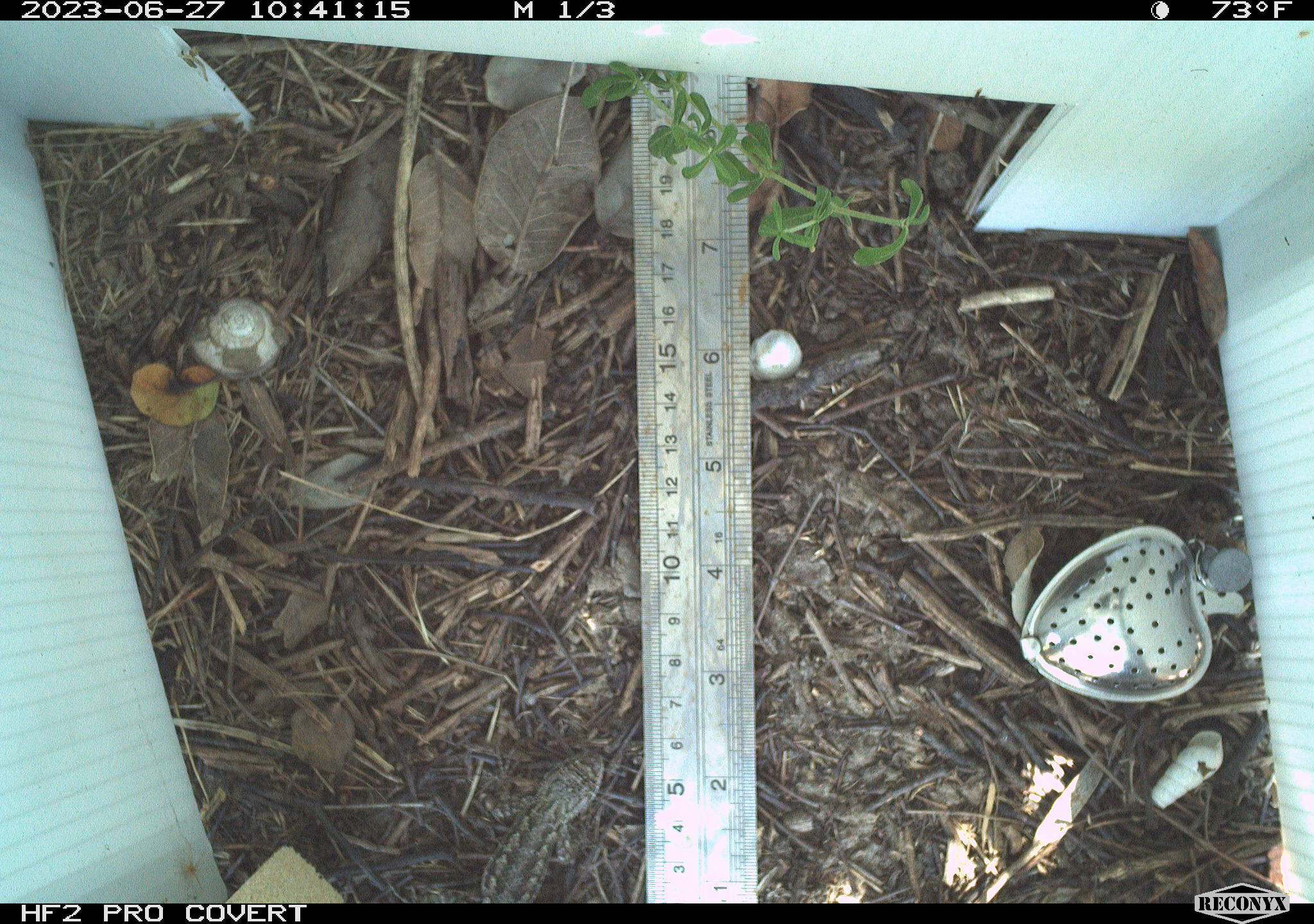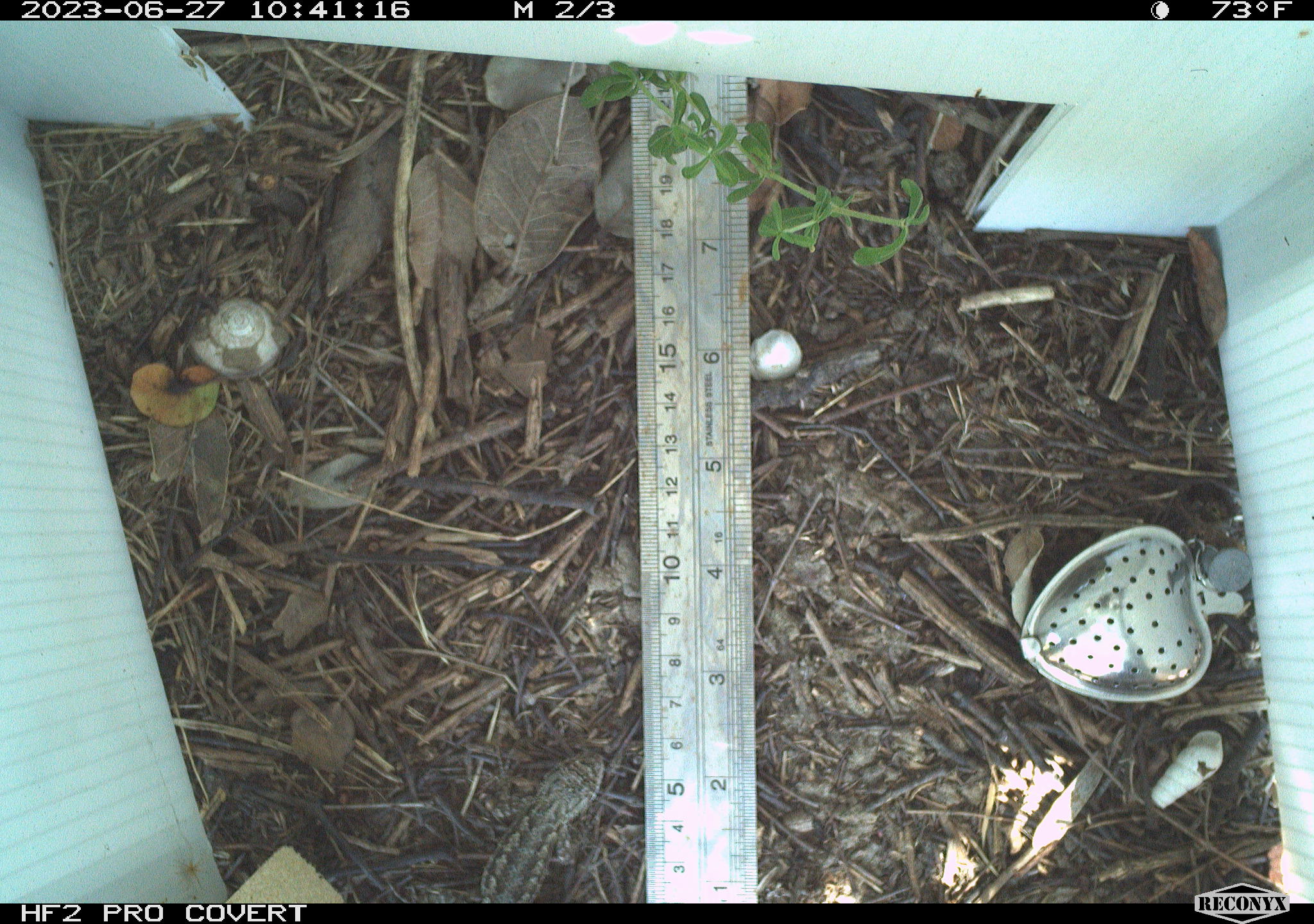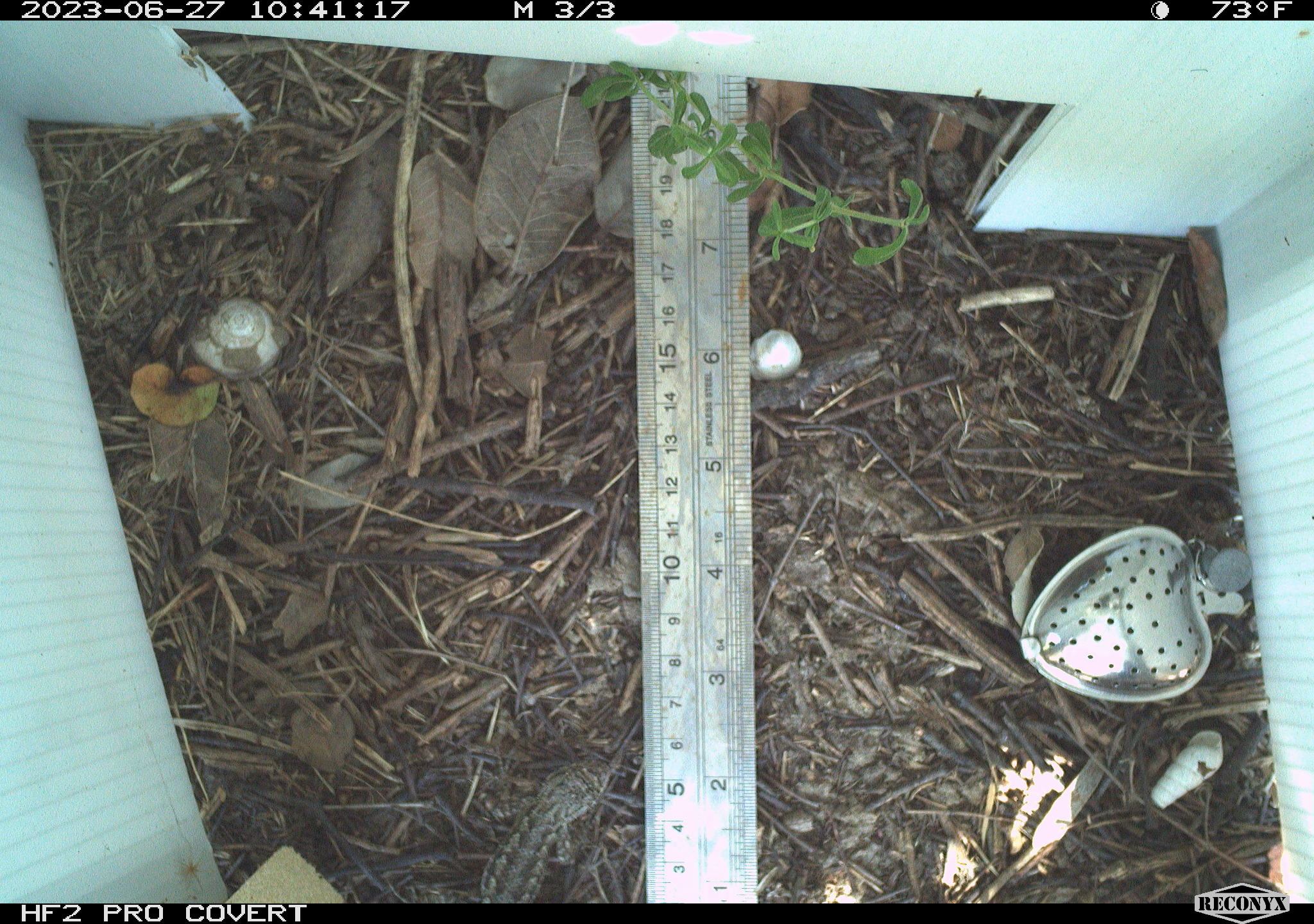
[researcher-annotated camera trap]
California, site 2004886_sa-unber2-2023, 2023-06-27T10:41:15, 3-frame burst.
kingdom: Animalia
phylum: Chordata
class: Reptilia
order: Squamata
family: Phrynosomatidae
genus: Sceloporus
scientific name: Sceloporus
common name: spiny lizards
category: sceloporus species